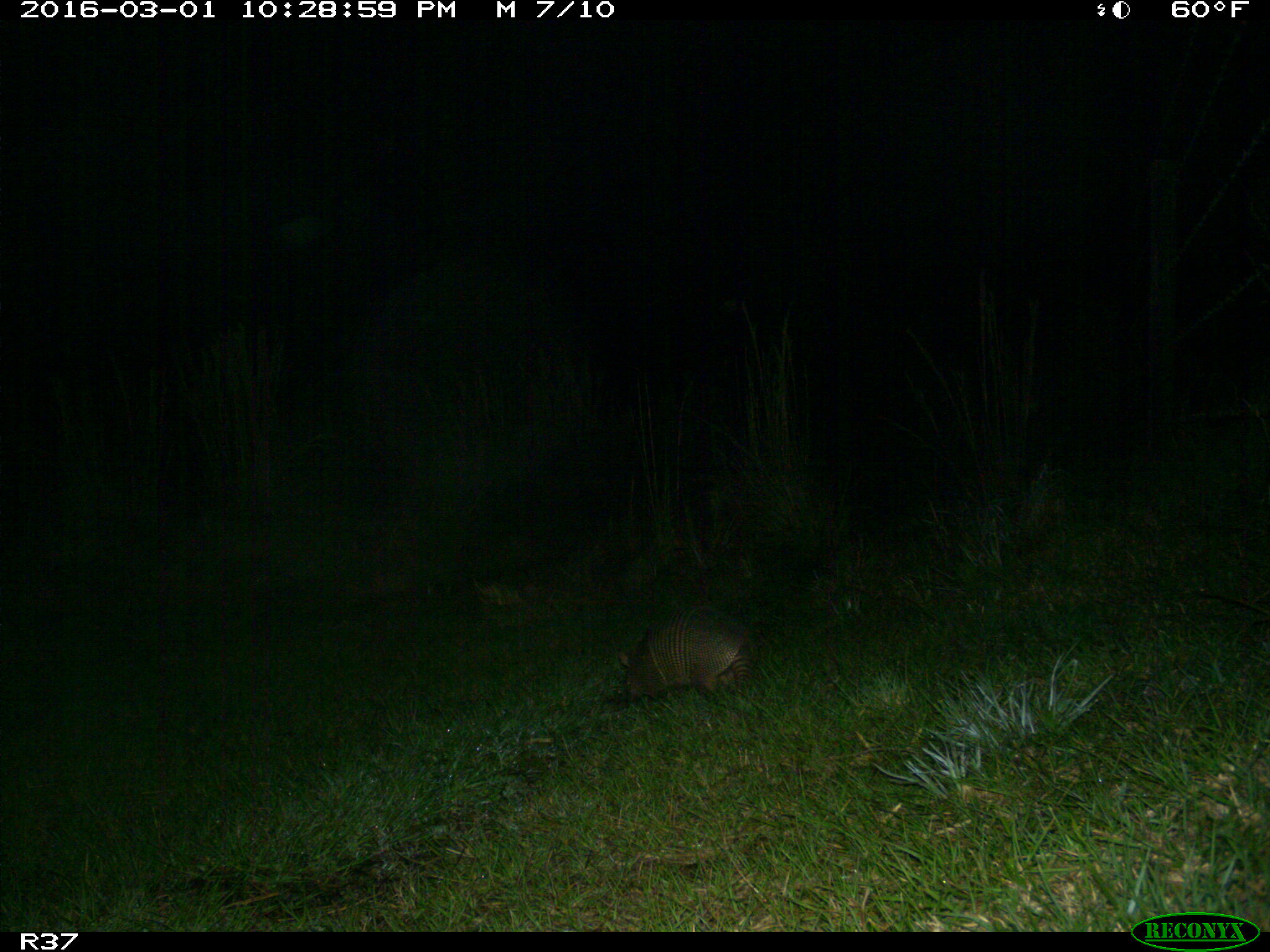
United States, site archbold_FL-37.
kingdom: Animalia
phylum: Chordata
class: Mammalia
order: Cingulata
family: Dasypodidae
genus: Dasypus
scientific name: Dasypus novemcinctus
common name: nine-banded armadillo